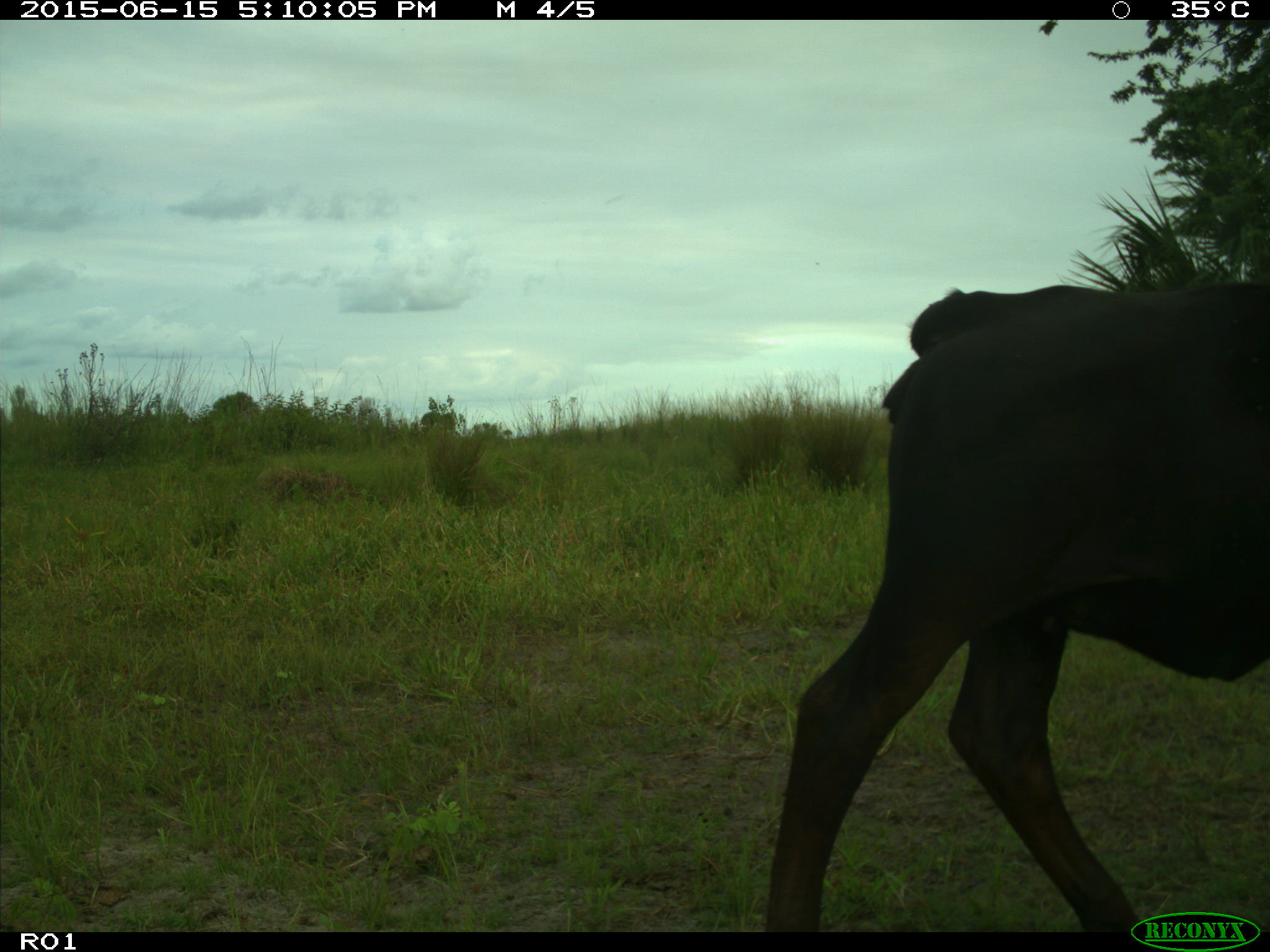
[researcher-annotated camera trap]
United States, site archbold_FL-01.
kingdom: Animalia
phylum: Chordata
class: Mammalia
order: Artiodactyla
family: Bovidae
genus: Bos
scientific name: Bos taurus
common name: domestic cow